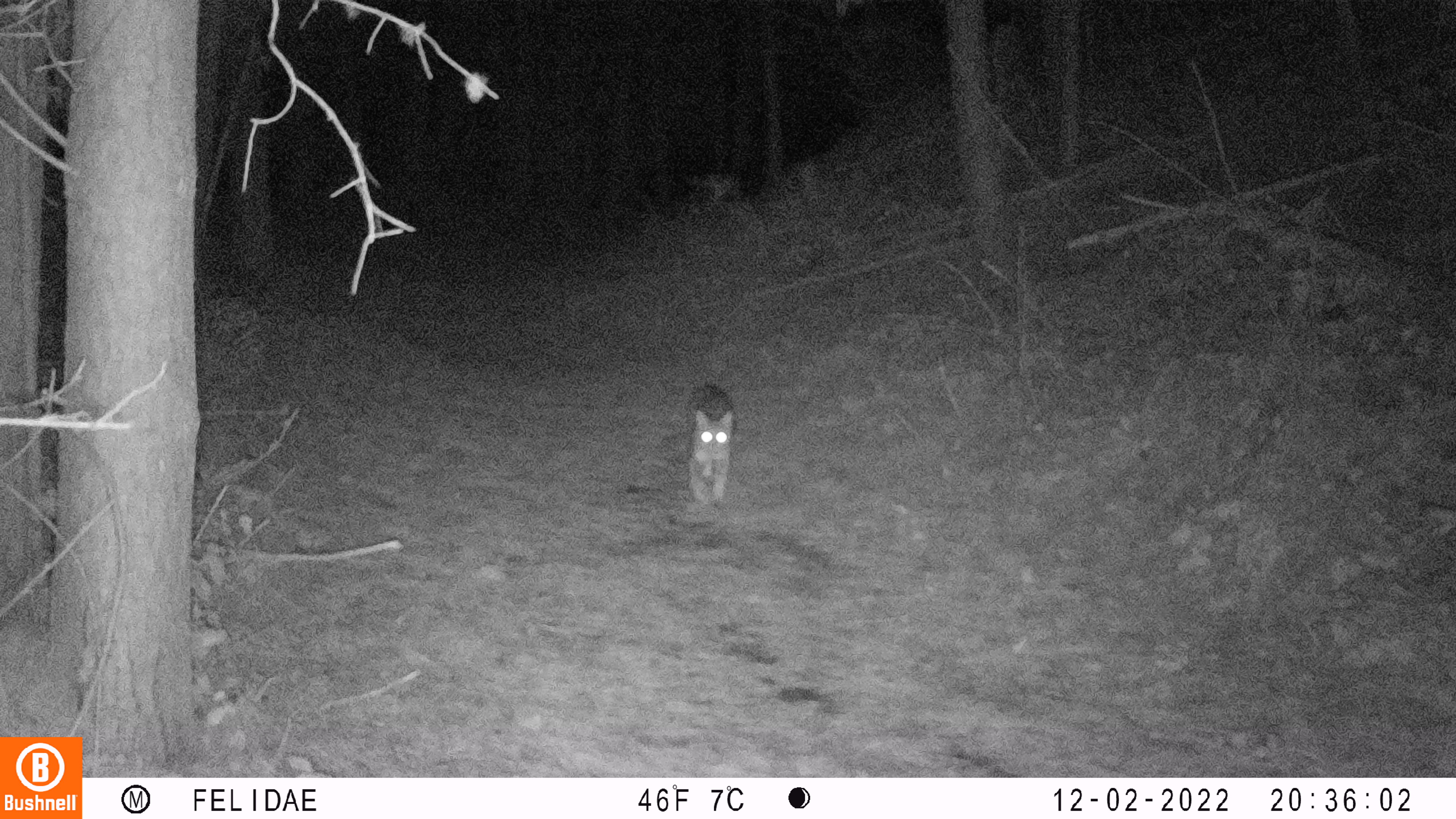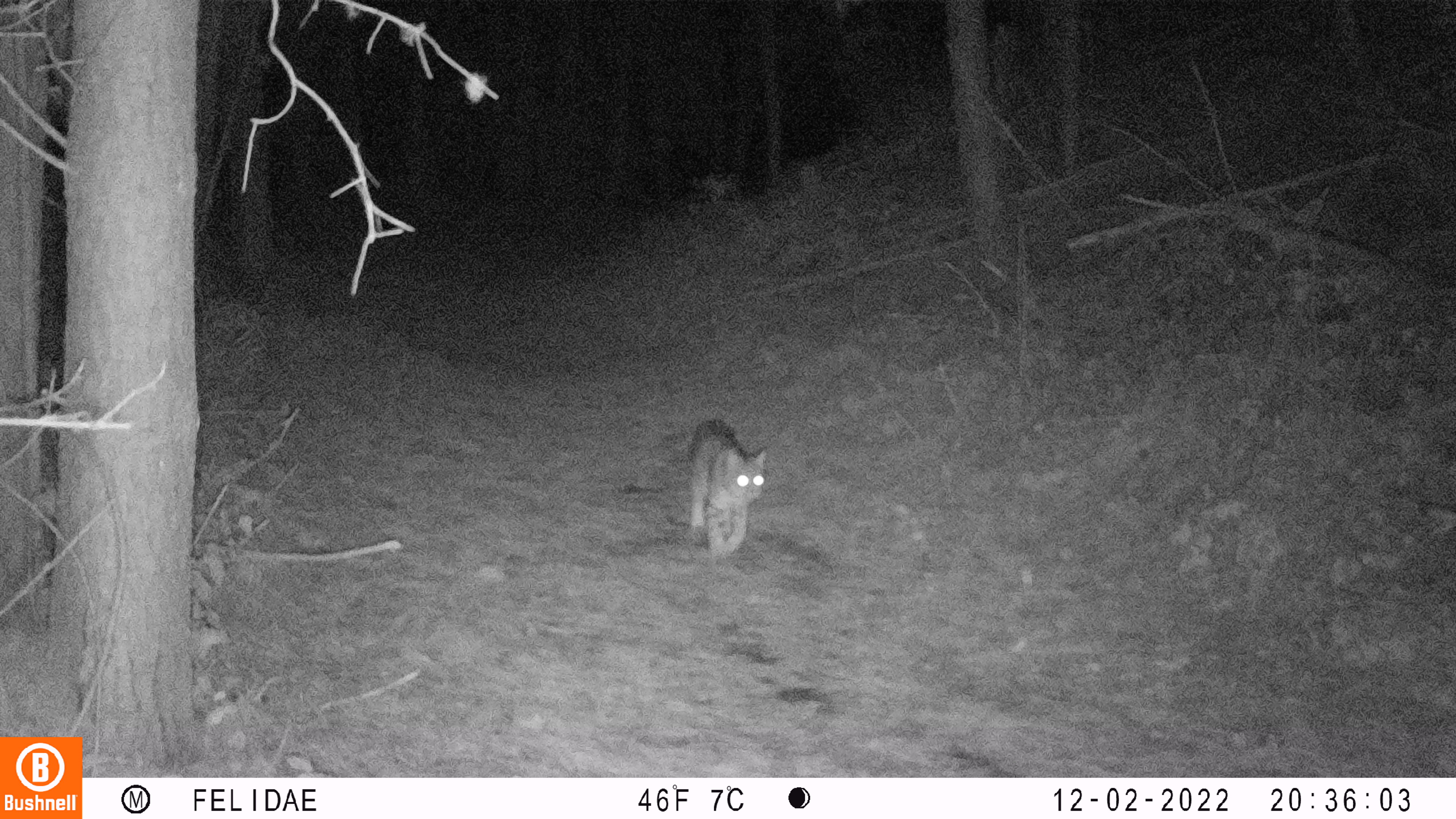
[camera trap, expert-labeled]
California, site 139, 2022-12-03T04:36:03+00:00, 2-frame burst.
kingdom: Animalia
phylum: Chordata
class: Mammalia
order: Carnivora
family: Felidae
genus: Lynx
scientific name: Lynx rufus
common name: bobcat